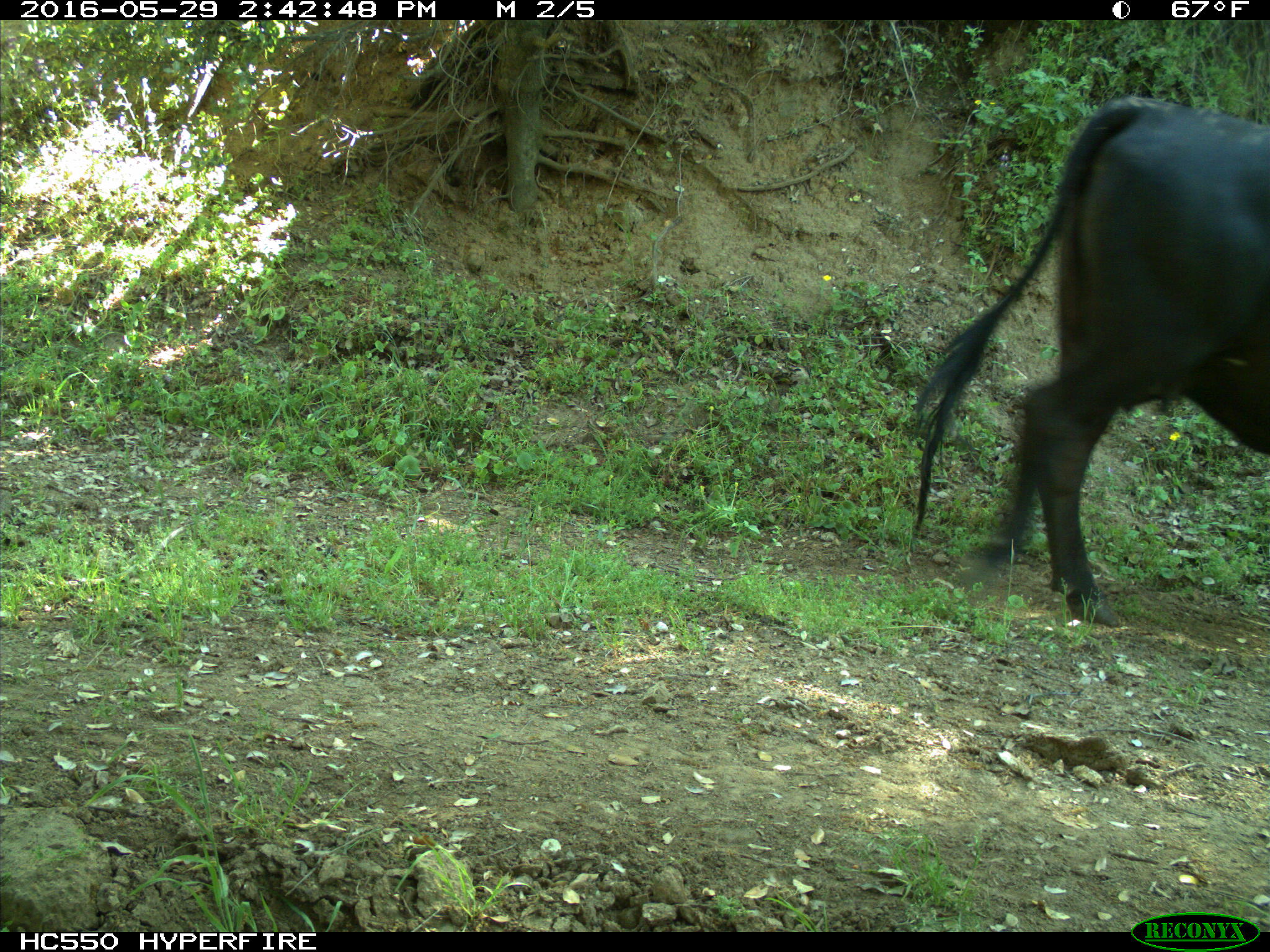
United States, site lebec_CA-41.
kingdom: Animalia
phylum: Chordata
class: Mammalia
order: Artiodactyla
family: Bovidae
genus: Bos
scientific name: Bos taurus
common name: domestic cow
Bos taurus (domestic cow).